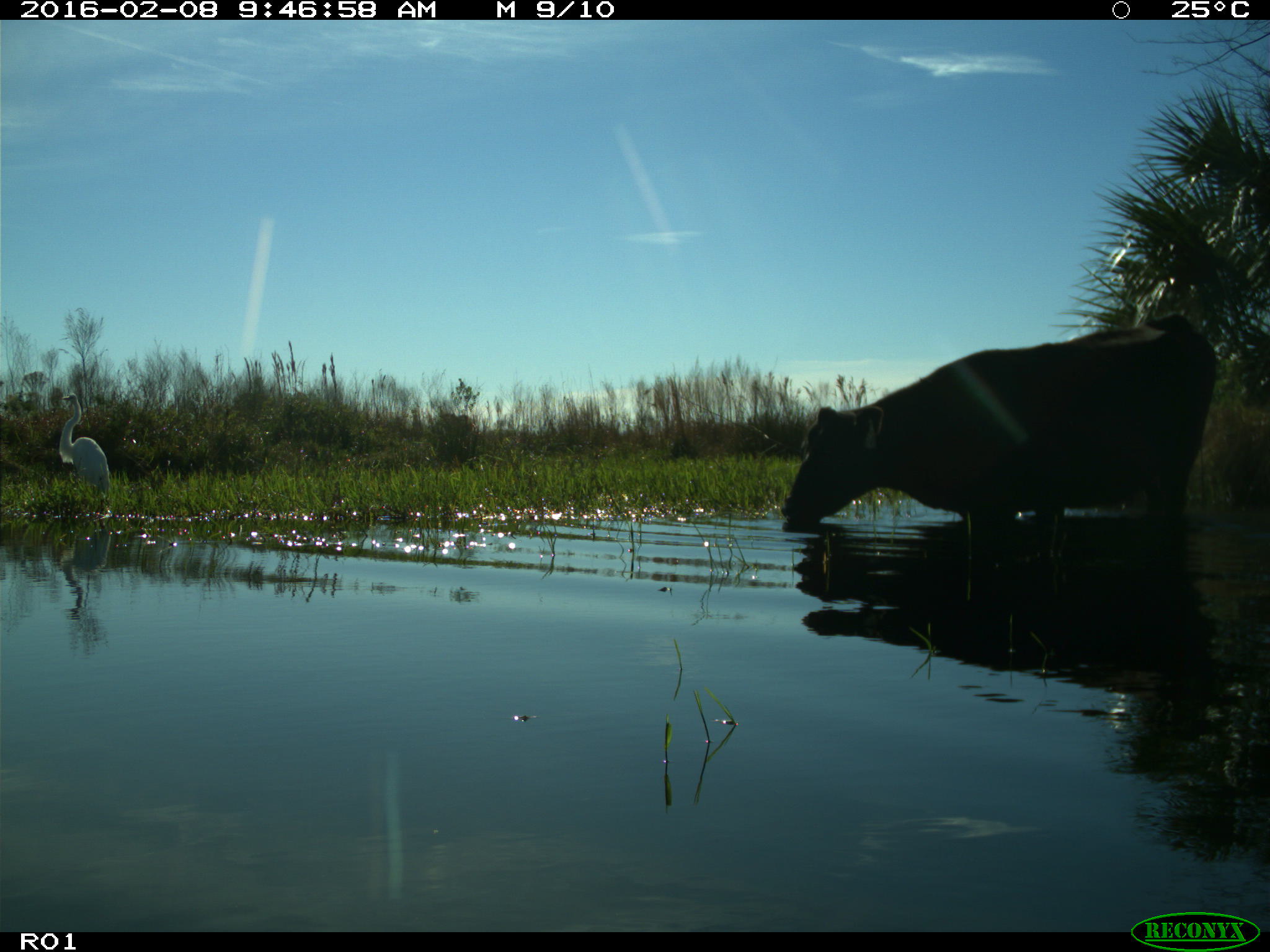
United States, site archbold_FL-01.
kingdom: Animalia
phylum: Chordata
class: Mammalia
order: Artiodactyla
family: Bovidae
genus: Bos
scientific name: Bos taurus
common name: domestic cow